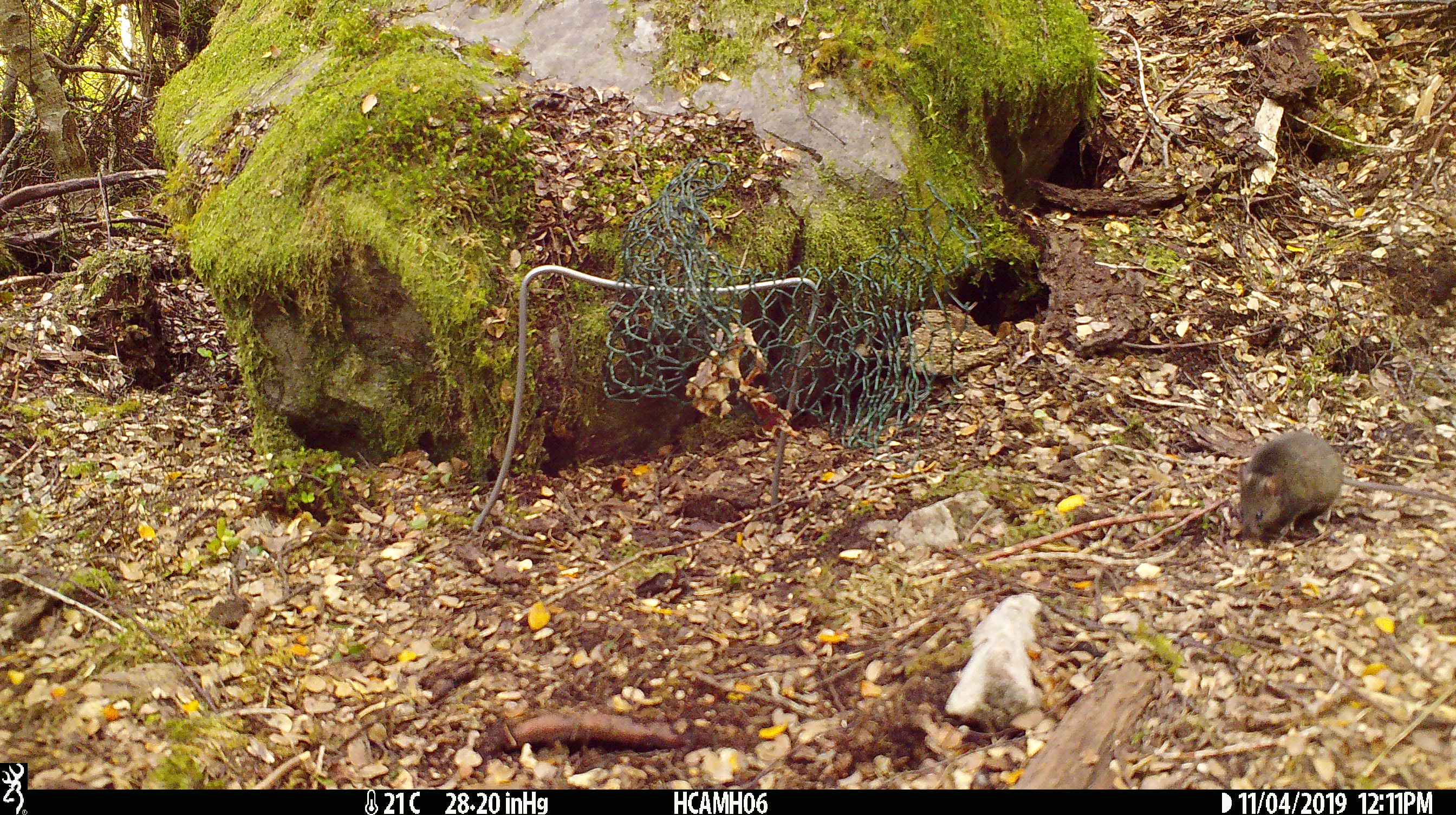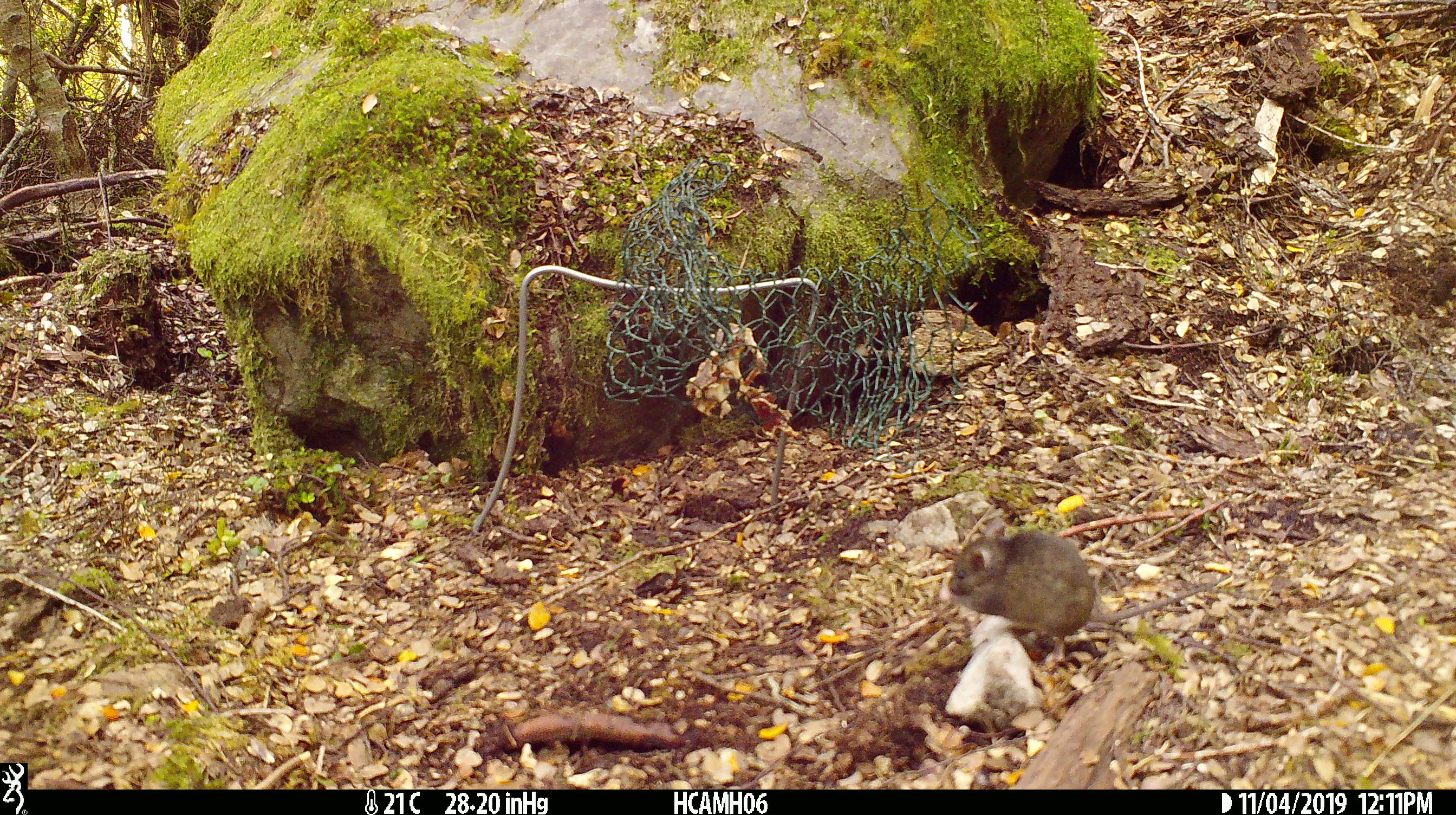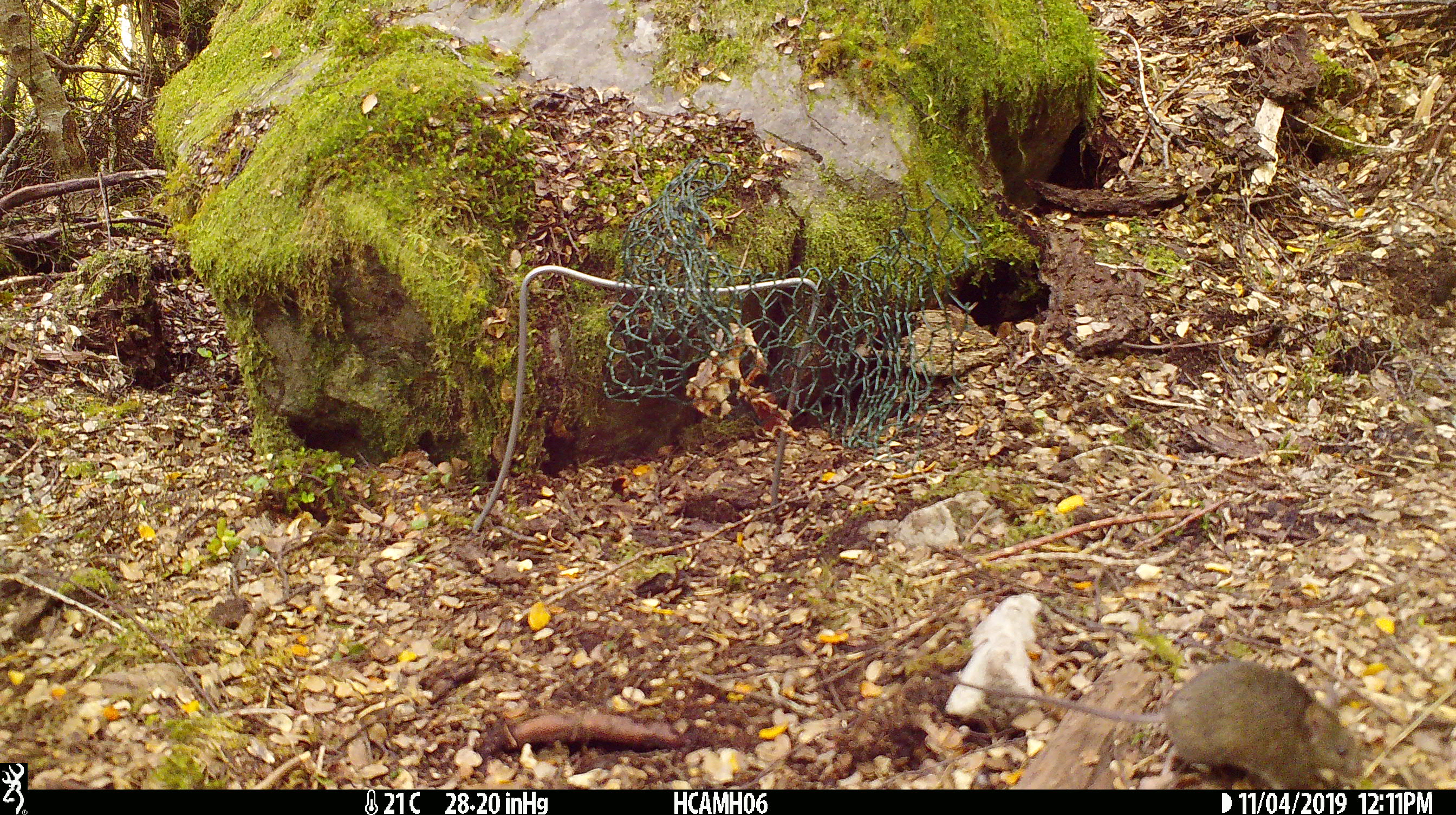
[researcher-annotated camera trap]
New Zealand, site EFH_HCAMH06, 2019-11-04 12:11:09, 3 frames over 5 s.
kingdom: Animalia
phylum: Chordata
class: Mammalia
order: Rodentia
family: Muridae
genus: Mus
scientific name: Mus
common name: mouse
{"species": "mouse (Mus)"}